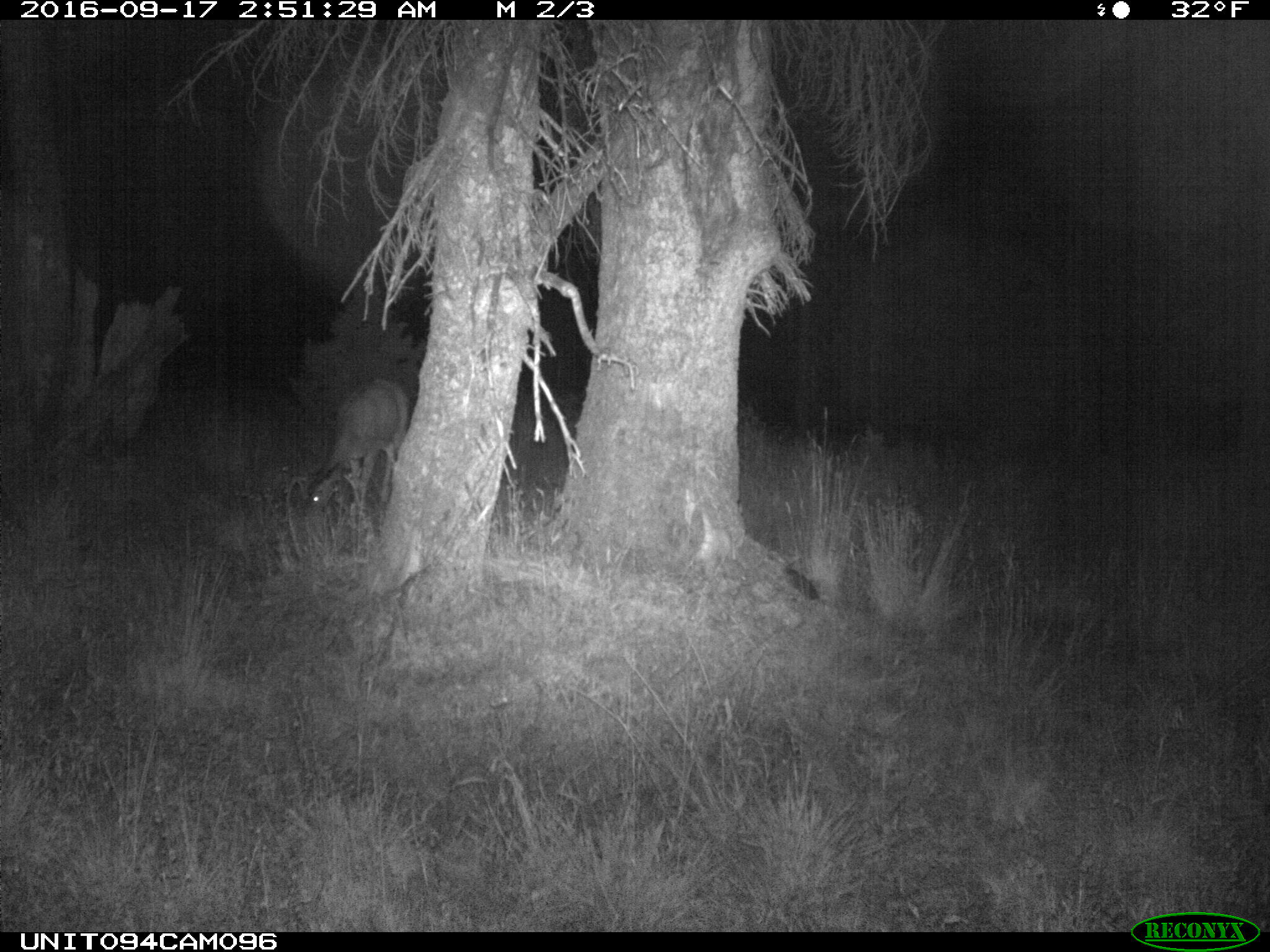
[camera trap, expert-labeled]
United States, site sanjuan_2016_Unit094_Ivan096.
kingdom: Animalia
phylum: Chordata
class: Mammalia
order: Artiodactyla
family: Cervidae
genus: Odocoileus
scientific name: Odocoileus hemionus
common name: mule deer